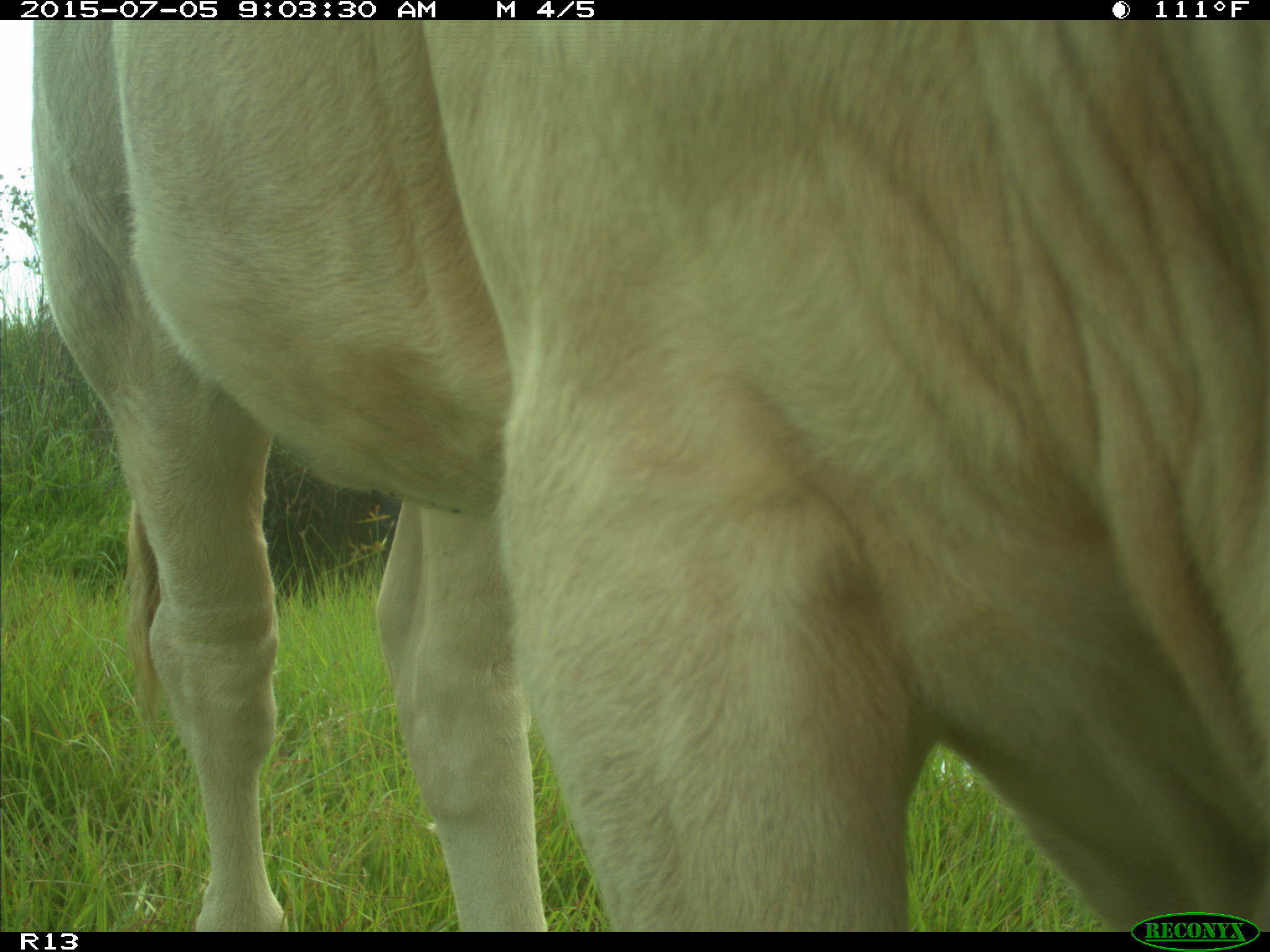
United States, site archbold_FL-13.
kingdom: Animalia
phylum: Chordata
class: Mammalia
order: Artiodactyla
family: Bovidae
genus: Bos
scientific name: Bos taurus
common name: domestic cow